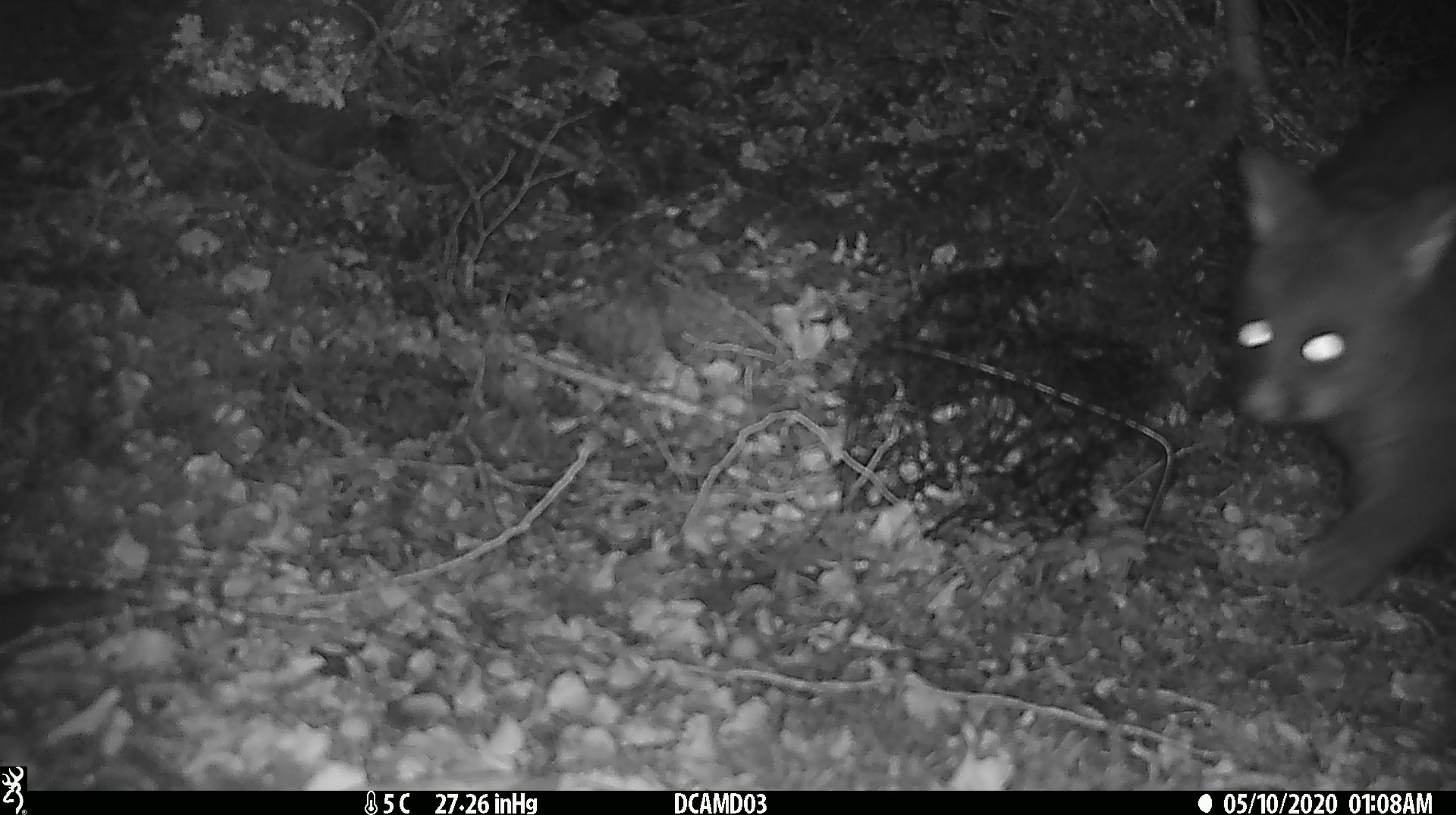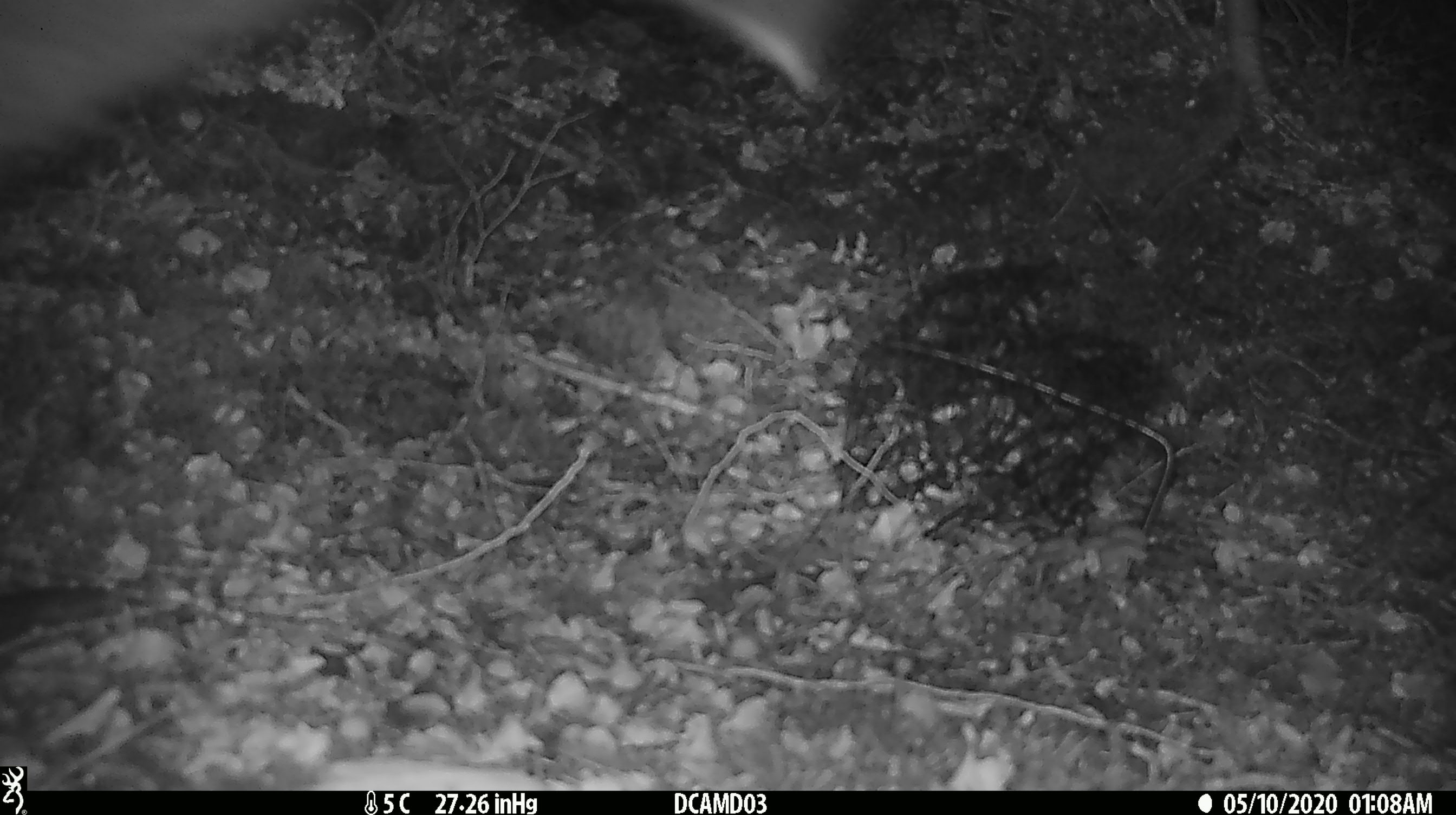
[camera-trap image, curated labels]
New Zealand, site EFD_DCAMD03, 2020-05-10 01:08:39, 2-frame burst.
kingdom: Animalia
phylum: Chordata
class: Mammalia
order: Diprotodontia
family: Phalangeridae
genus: Trichosurus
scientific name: Trichosurus vulpecula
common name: common brushtail possum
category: possum